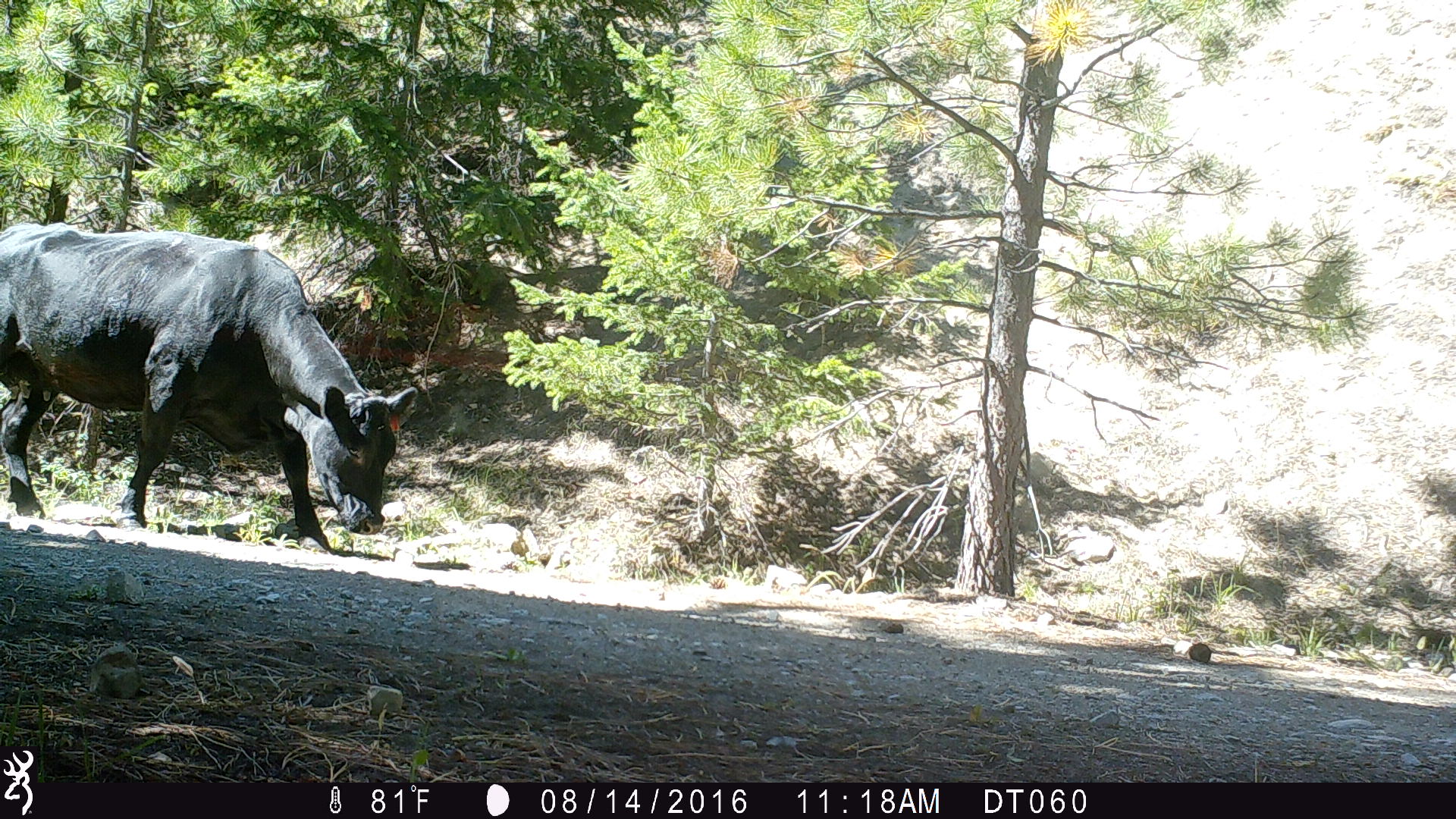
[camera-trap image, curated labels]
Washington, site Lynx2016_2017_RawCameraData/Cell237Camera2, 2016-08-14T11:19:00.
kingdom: Animalia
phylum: Chordata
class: Mammalia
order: Artiodactyla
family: Bovidae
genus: Bos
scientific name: Bos taurus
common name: domestic cattle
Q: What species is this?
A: Domestic cattle (Bos taurus).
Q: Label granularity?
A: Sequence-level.